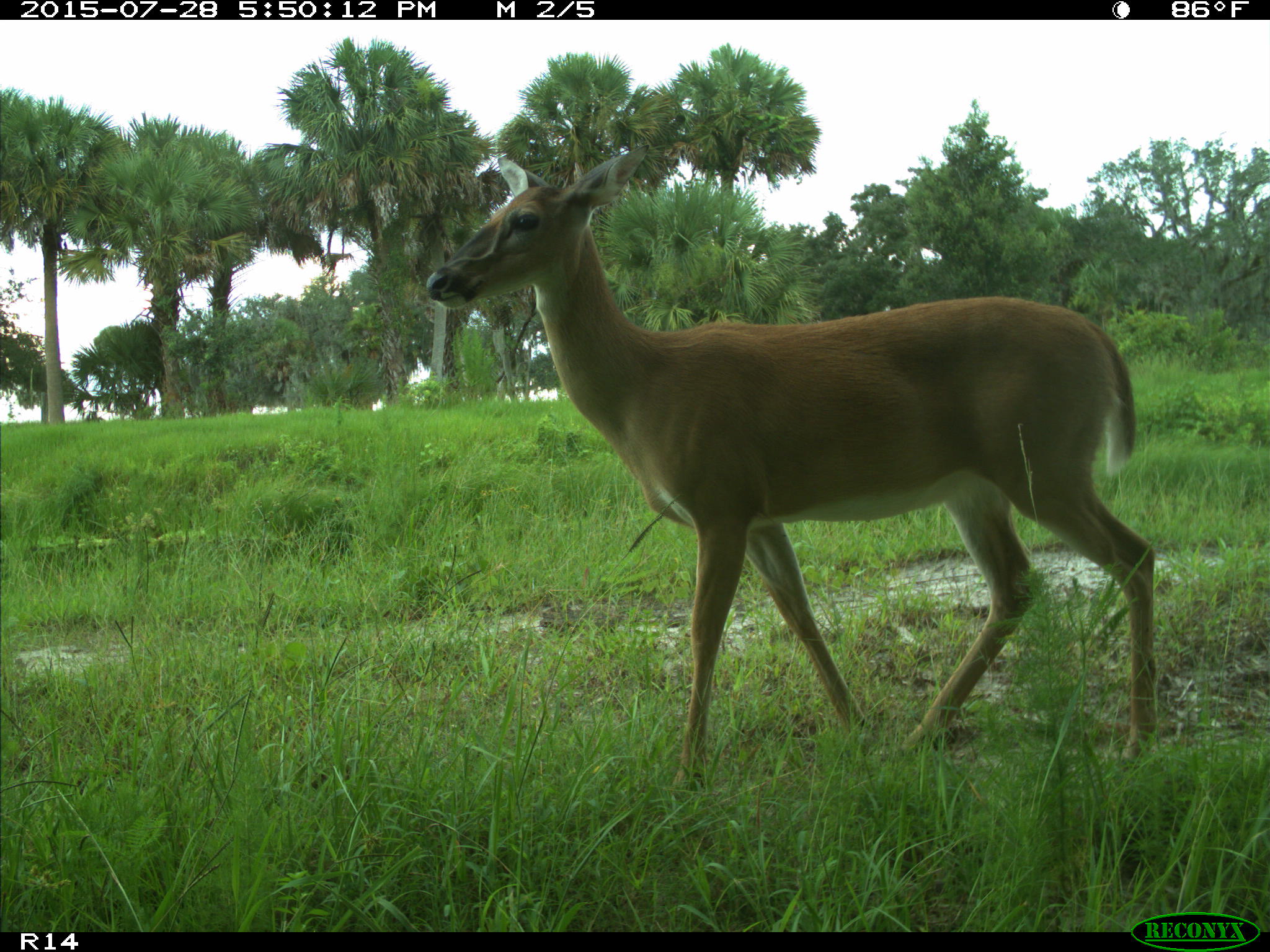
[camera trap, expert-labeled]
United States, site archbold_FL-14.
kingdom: Animalia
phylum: Chordata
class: Mammalia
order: Artiodactyla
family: Cervidae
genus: Odocoileus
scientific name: Odocoileus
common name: deer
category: unidentified deer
Unidentified deer (deer) (Odocoileus).